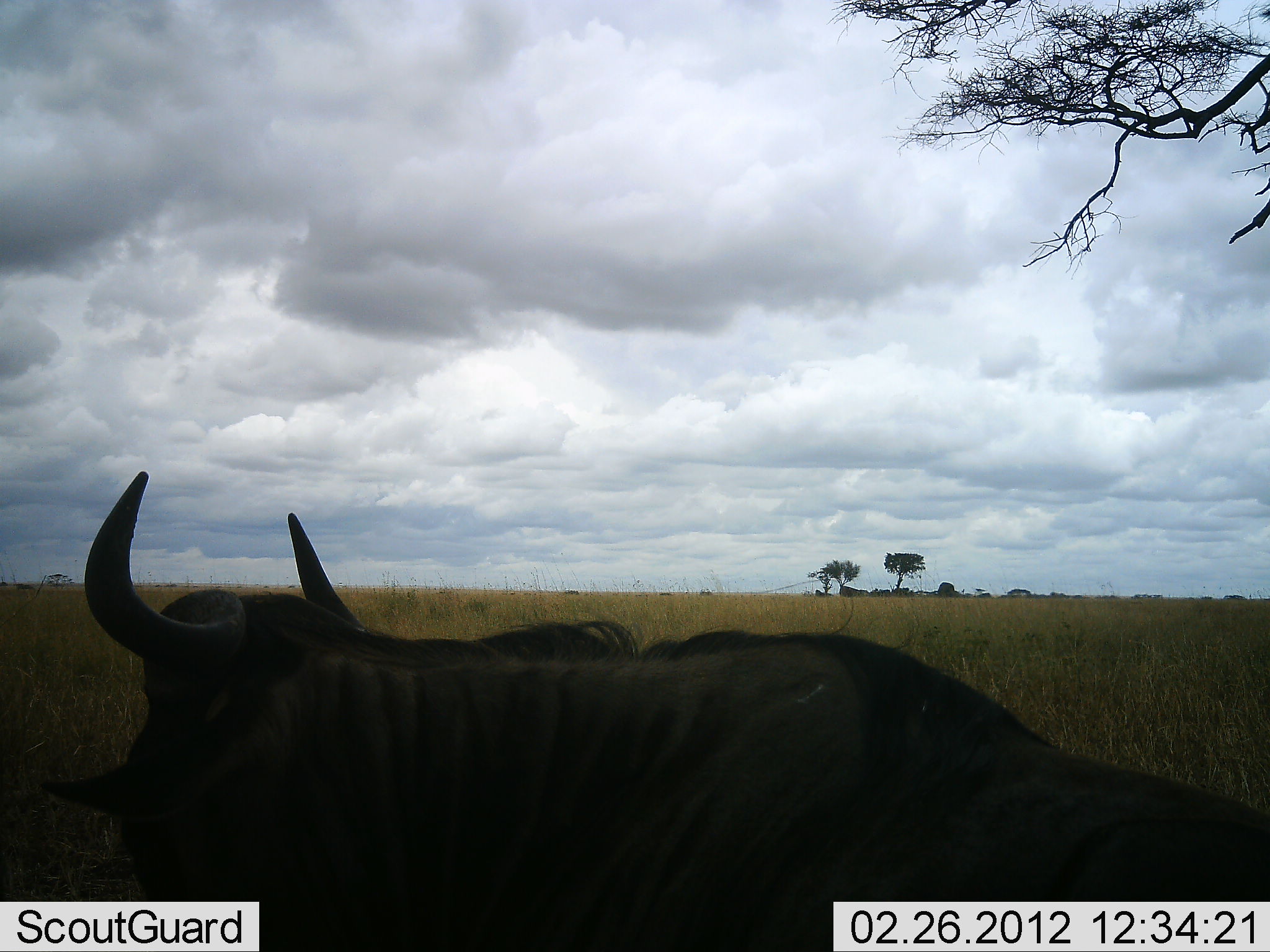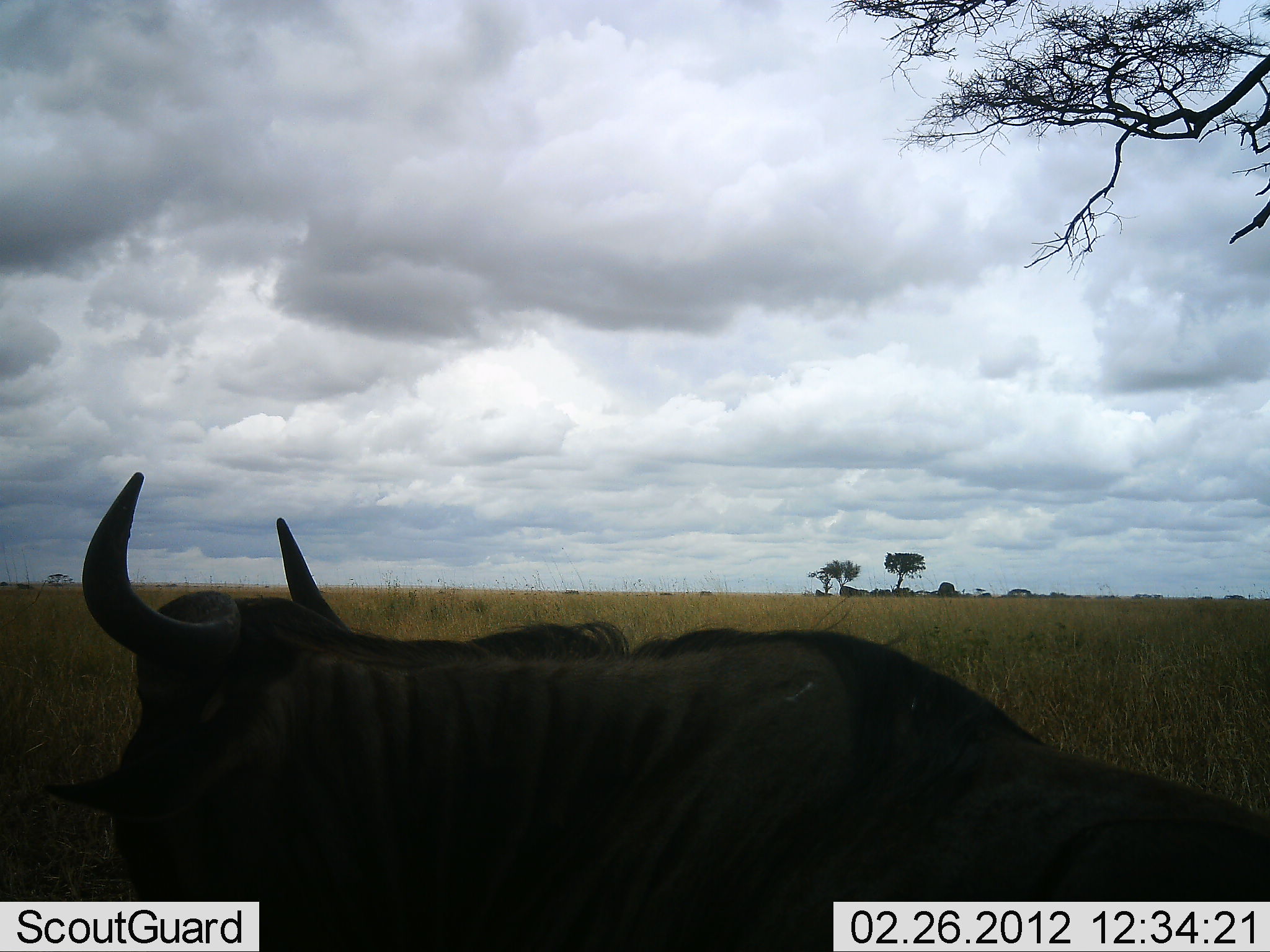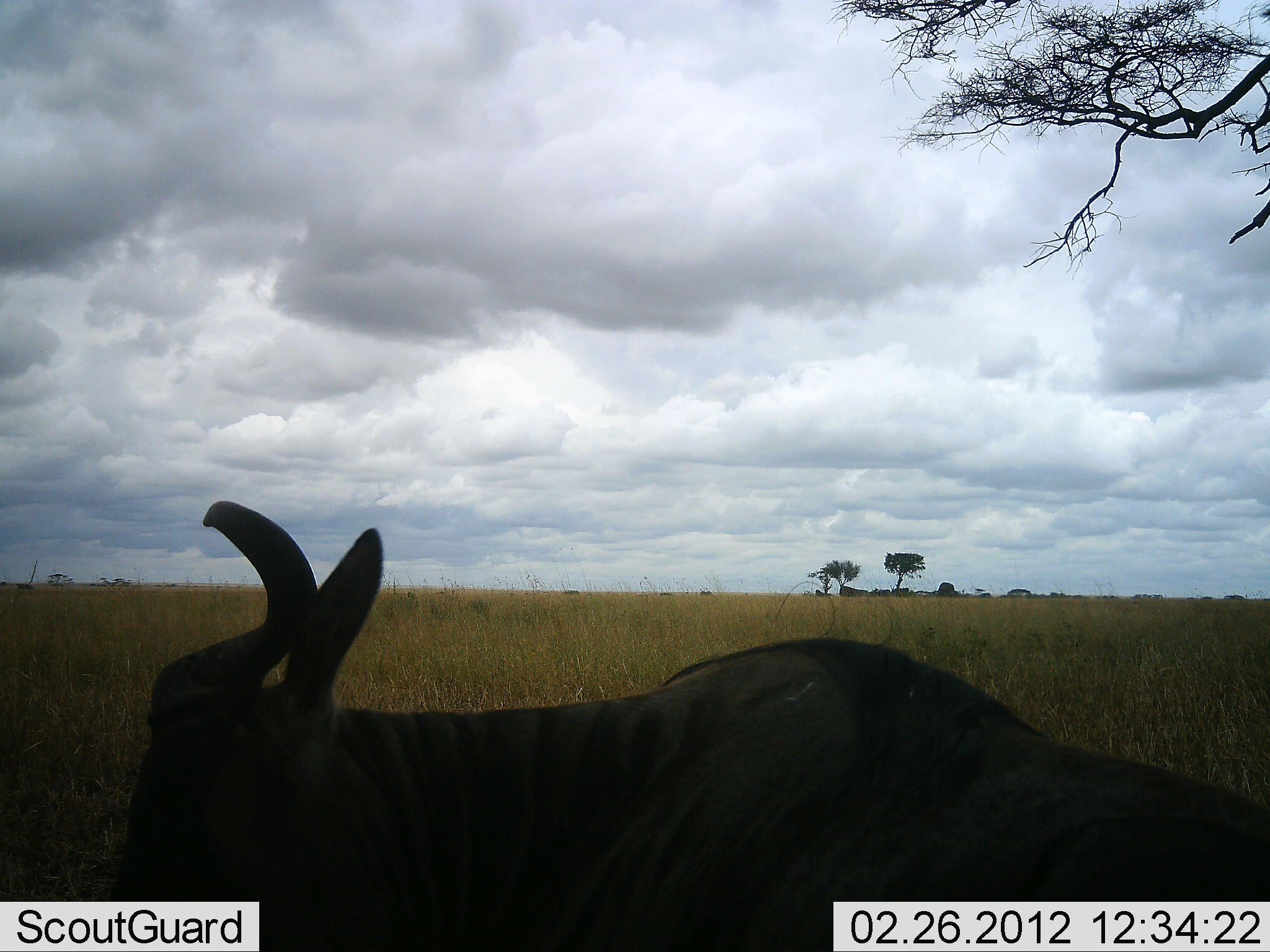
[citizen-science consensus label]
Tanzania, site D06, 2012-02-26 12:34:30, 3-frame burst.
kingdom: Animalia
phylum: Chordata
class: Mammalia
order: Artiodactyla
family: Bovidae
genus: Connochaetes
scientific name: Connochaetes taurinus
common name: blue wildebeest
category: wildebeest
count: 1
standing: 29%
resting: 58%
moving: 8%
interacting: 8%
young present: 0%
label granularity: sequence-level